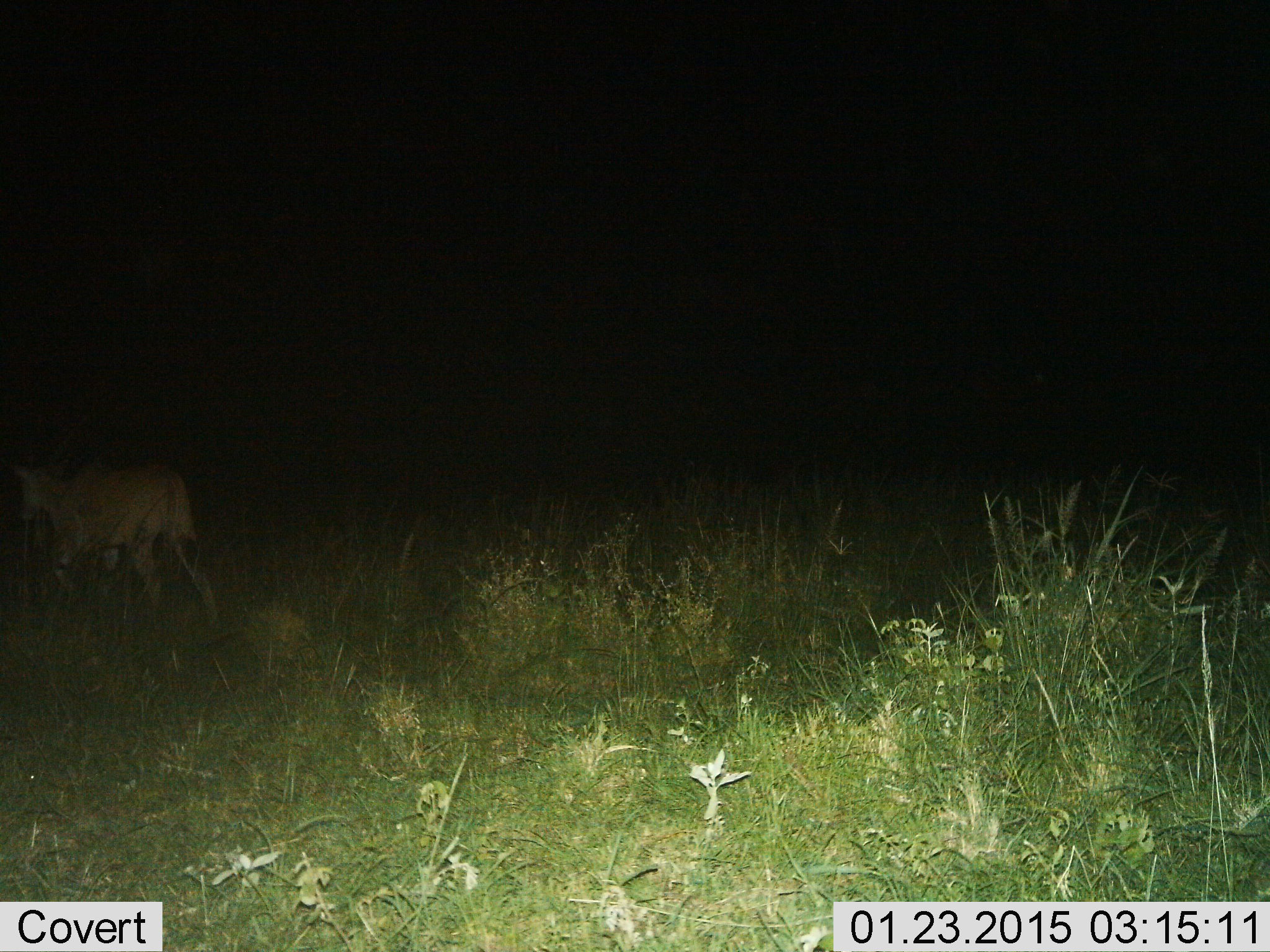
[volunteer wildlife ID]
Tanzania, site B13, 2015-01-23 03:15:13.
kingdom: Animalia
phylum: Chordata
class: Mammalia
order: Artiodactyla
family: Bovidae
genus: Tragelaphus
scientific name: Tragelaphus oryx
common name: eland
Eland (Tragelaphus oryx), count 1. Behavior (volunteer vote fractions): standing 14%, resting 0%, moving 100%, interacting 0%. Young present (vote fraction): 0%. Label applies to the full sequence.